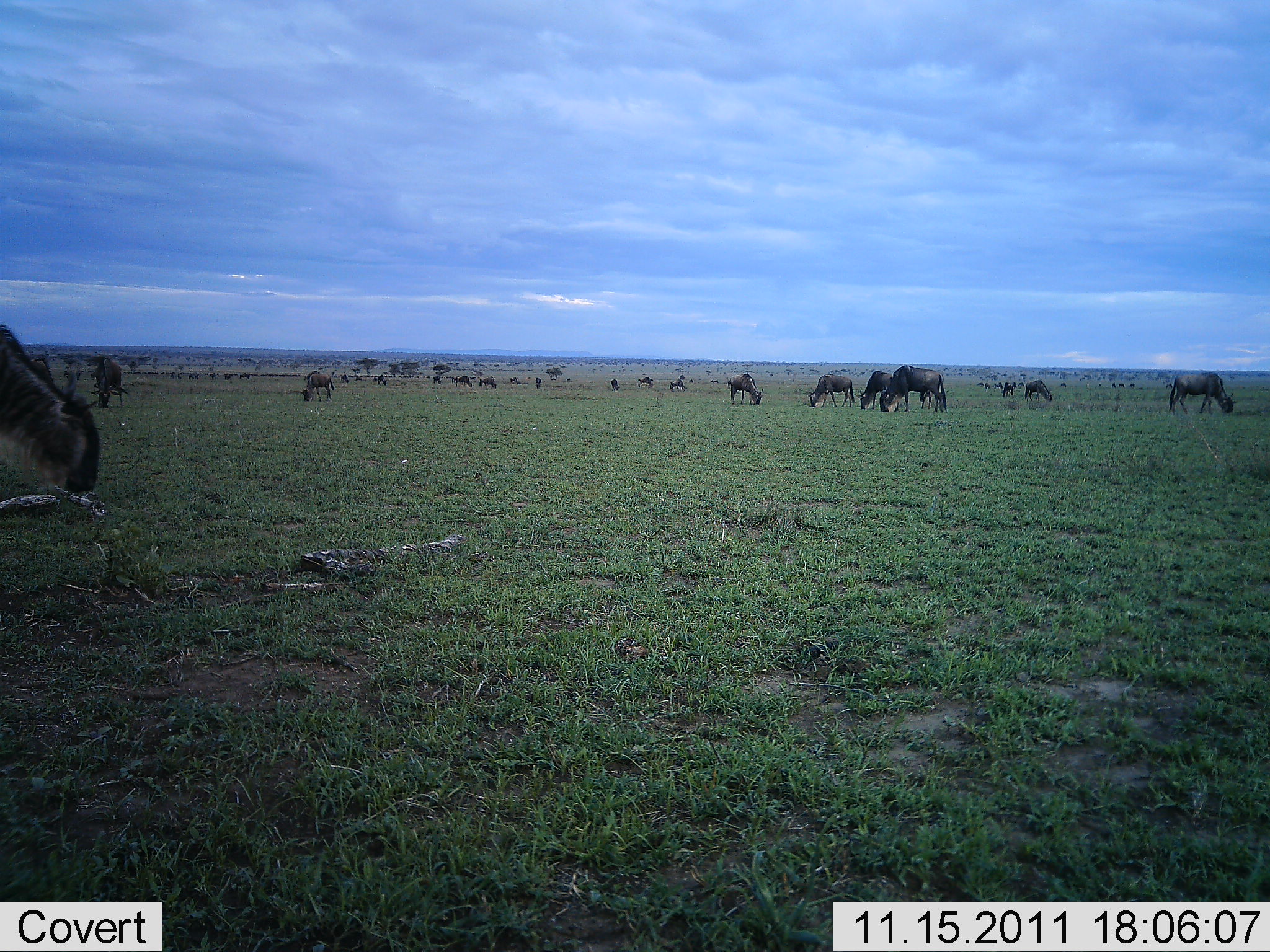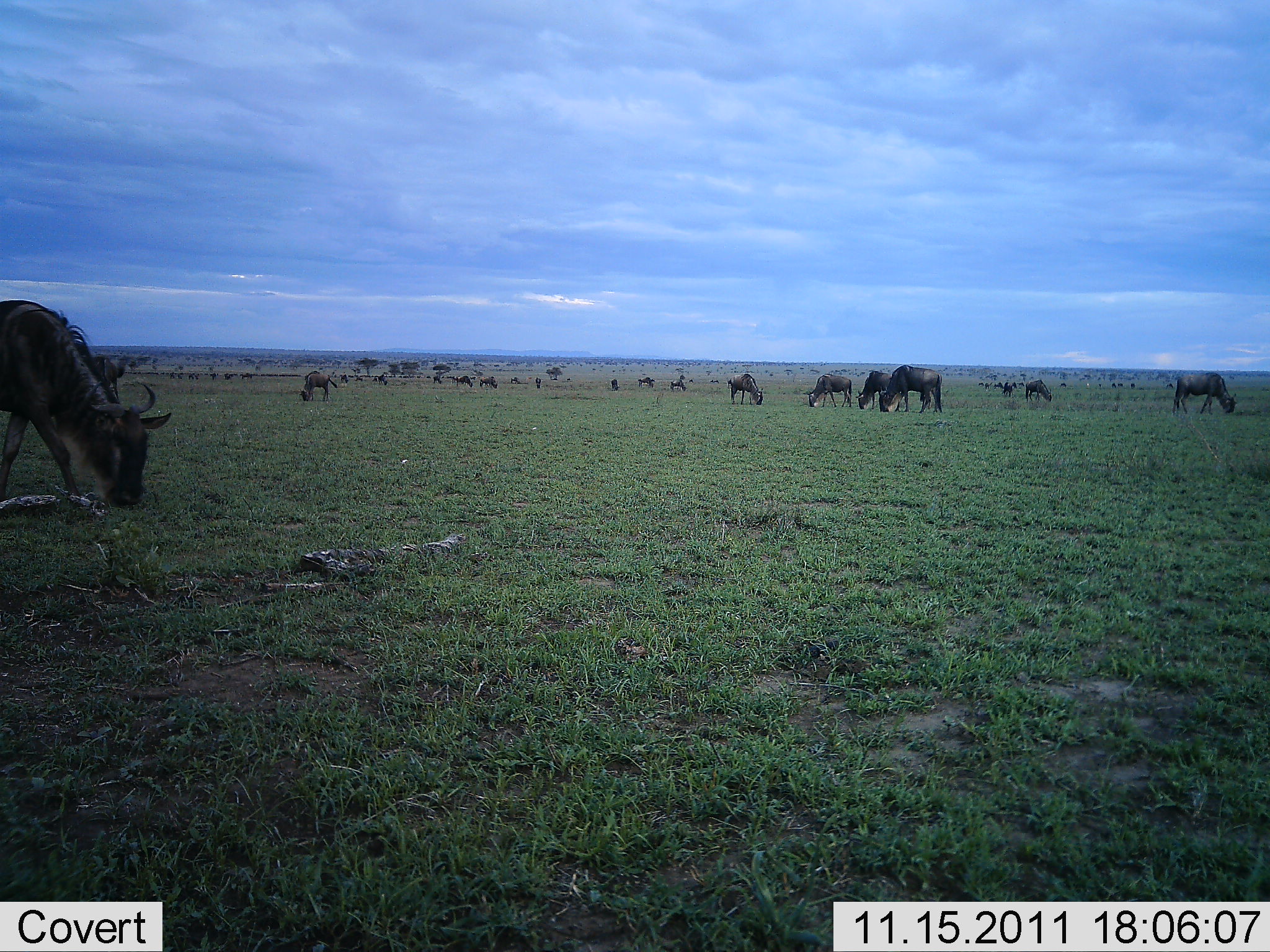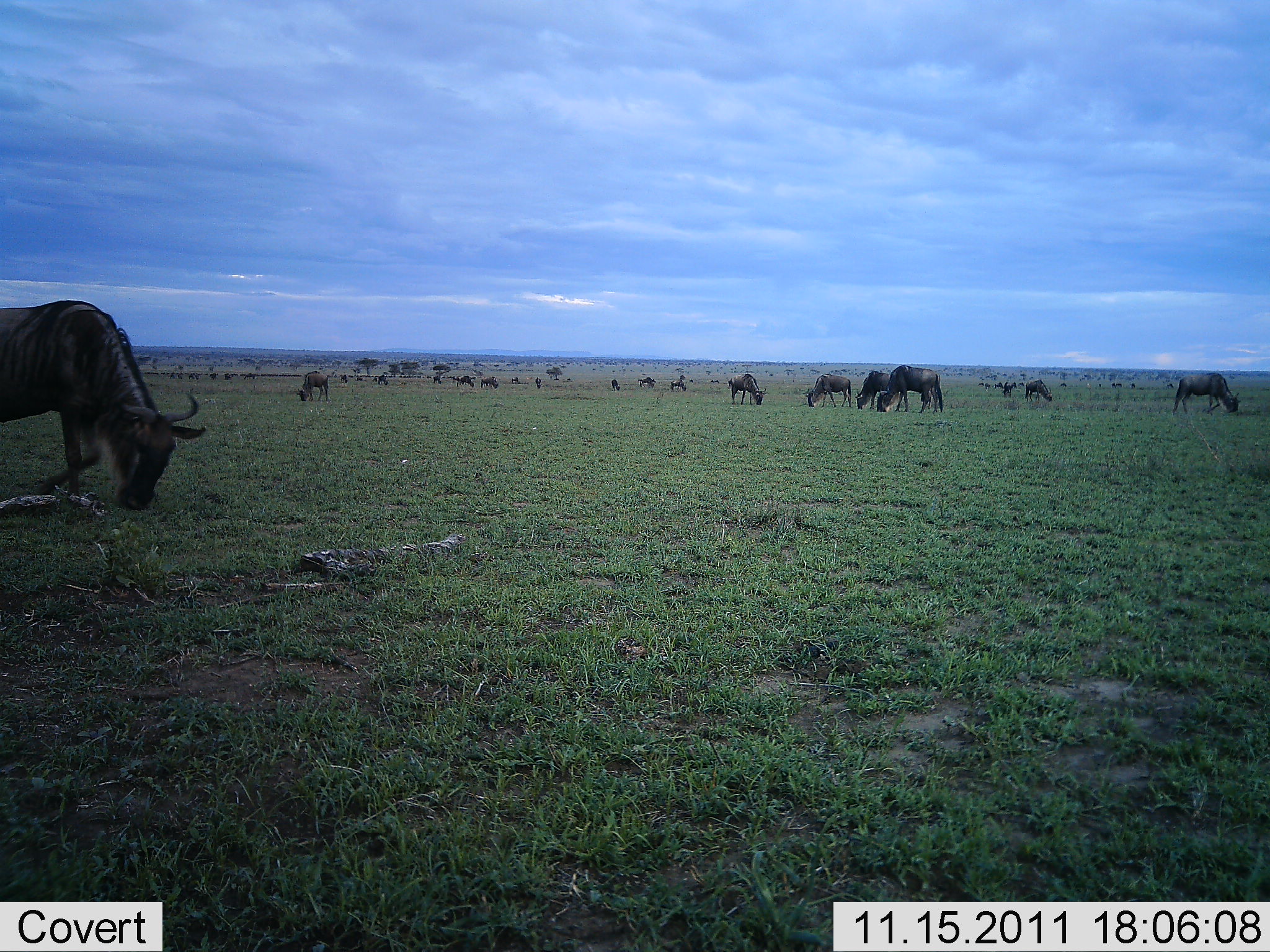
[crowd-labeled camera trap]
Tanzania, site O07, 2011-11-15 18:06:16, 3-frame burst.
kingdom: Animalia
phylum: Chordata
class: Mammalia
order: Artiodactyla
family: Bovidae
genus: Connochaetes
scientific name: Connochaetes taurinus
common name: blue wildebeest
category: wildebeest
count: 11-50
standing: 38%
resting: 0%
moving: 23%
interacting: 0%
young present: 0%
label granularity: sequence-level